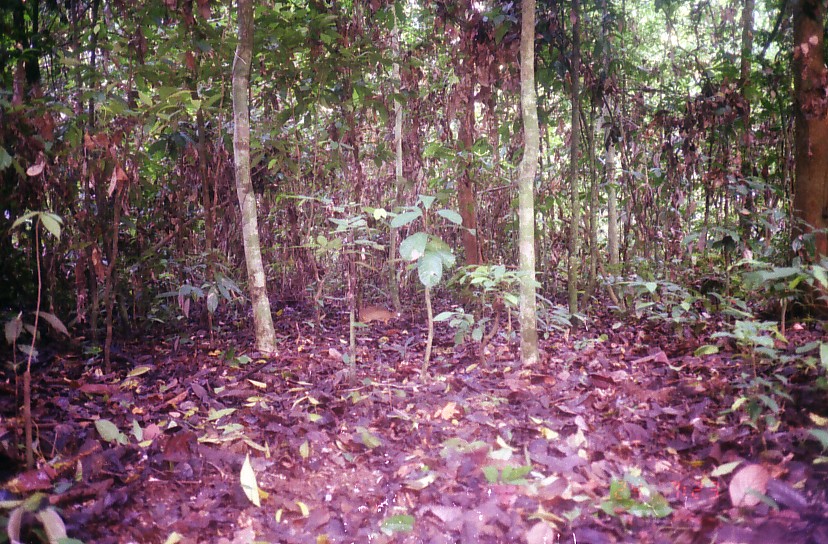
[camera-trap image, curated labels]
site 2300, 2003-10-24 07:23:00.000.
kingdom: Animalia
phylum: Chordata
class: Mammalia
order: Artiodactyla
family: Tragulidae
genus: Tragulus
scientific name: Tragulus javanicus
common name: javan chevrotain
Tragulus javanicus (javan chevrotain), count 1.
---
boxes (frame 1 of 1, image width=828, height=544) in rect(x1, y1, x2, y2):
tragulus javanicus: rect(358, 307, 399, 327)